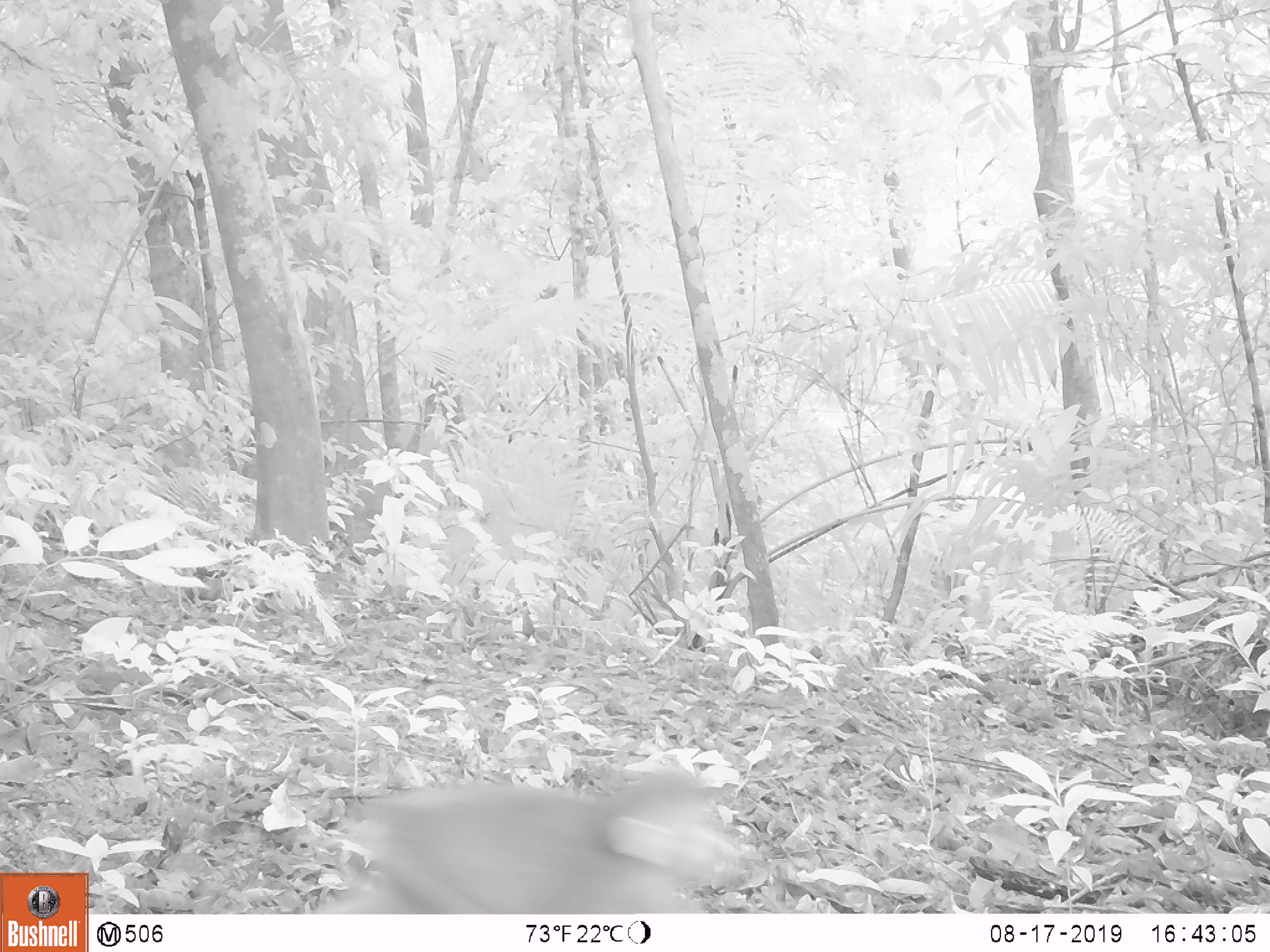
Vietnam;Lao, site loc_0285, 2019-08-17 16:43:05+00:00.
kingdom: Animalia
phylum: Chordata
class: Mammalia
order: Primates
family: Cercopithecidae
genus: Macaca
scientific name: Macaca arctoides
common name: stump-tailed macaque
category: stump tailed macaque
Stump tailed macaque (stump-tailed macaque) (Macaca arctoides). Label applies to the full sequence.